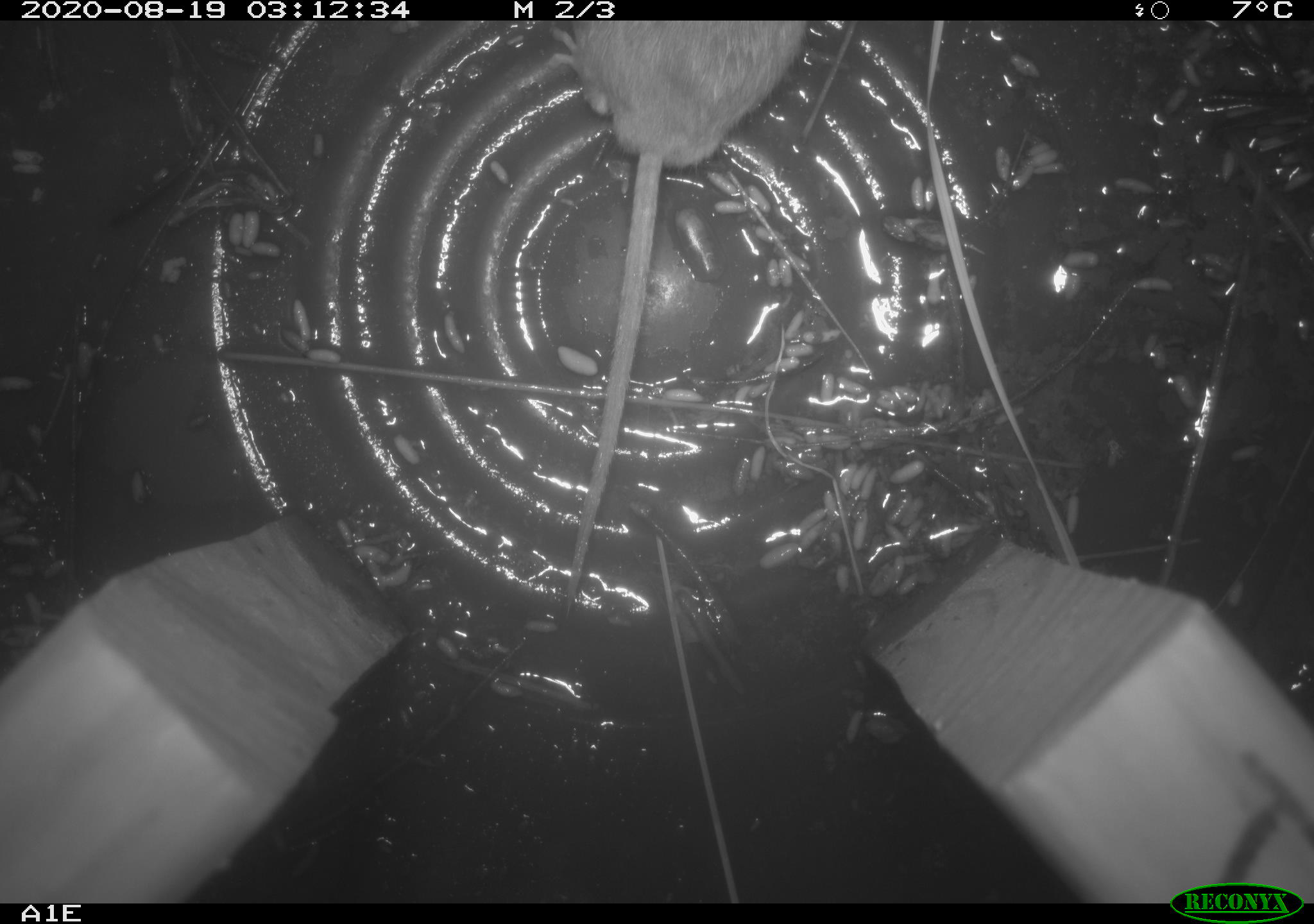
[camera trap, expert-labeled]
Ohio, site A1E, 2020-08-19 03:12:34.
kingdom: Animalia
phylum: Chordata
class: Mammalia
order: Rodentia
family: Cricetidae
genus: Microtus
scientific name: Microtus pennsylvanicus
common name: meadow vole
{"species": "meadow vole (Microtus pennsylvanicus)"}